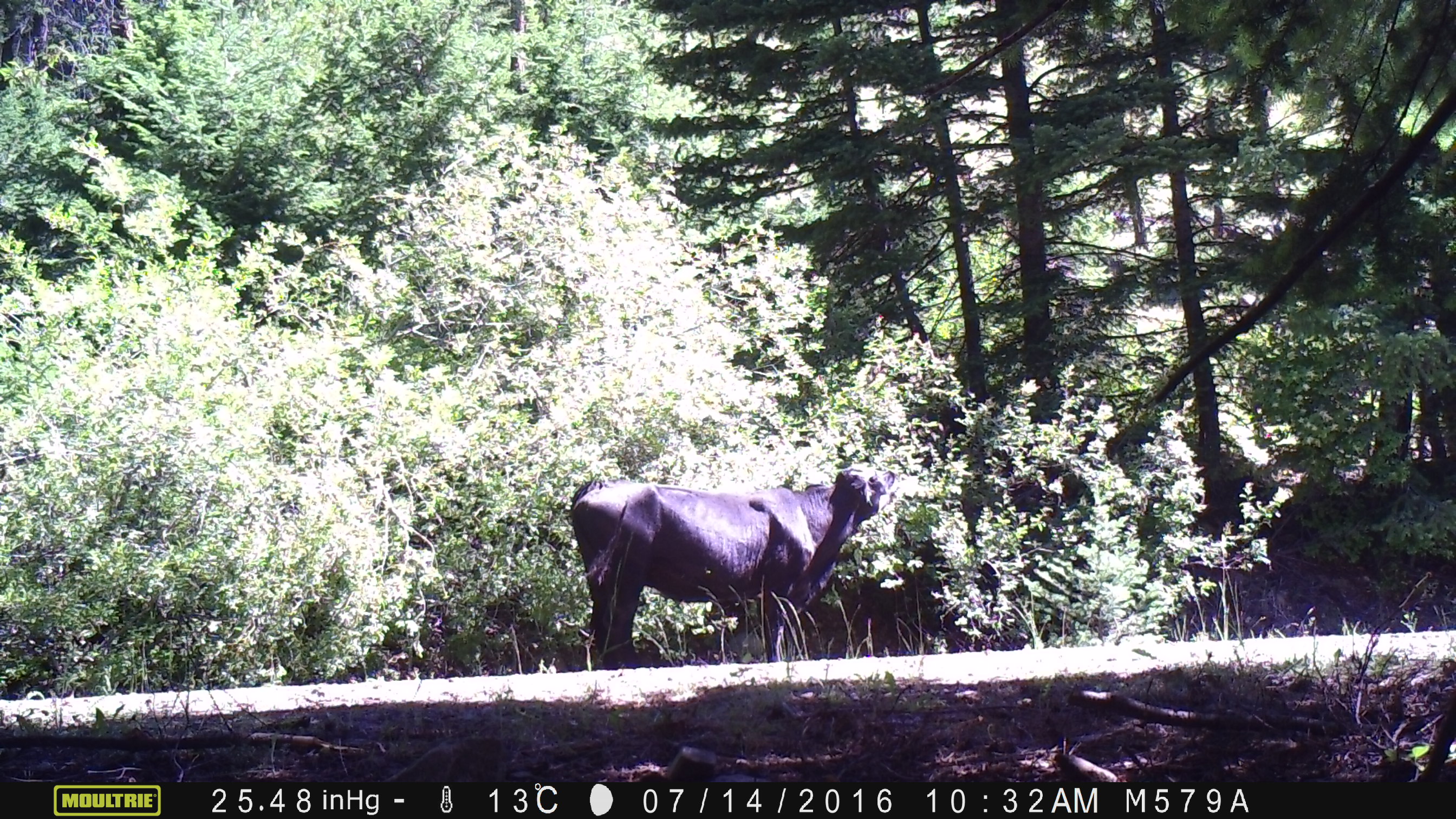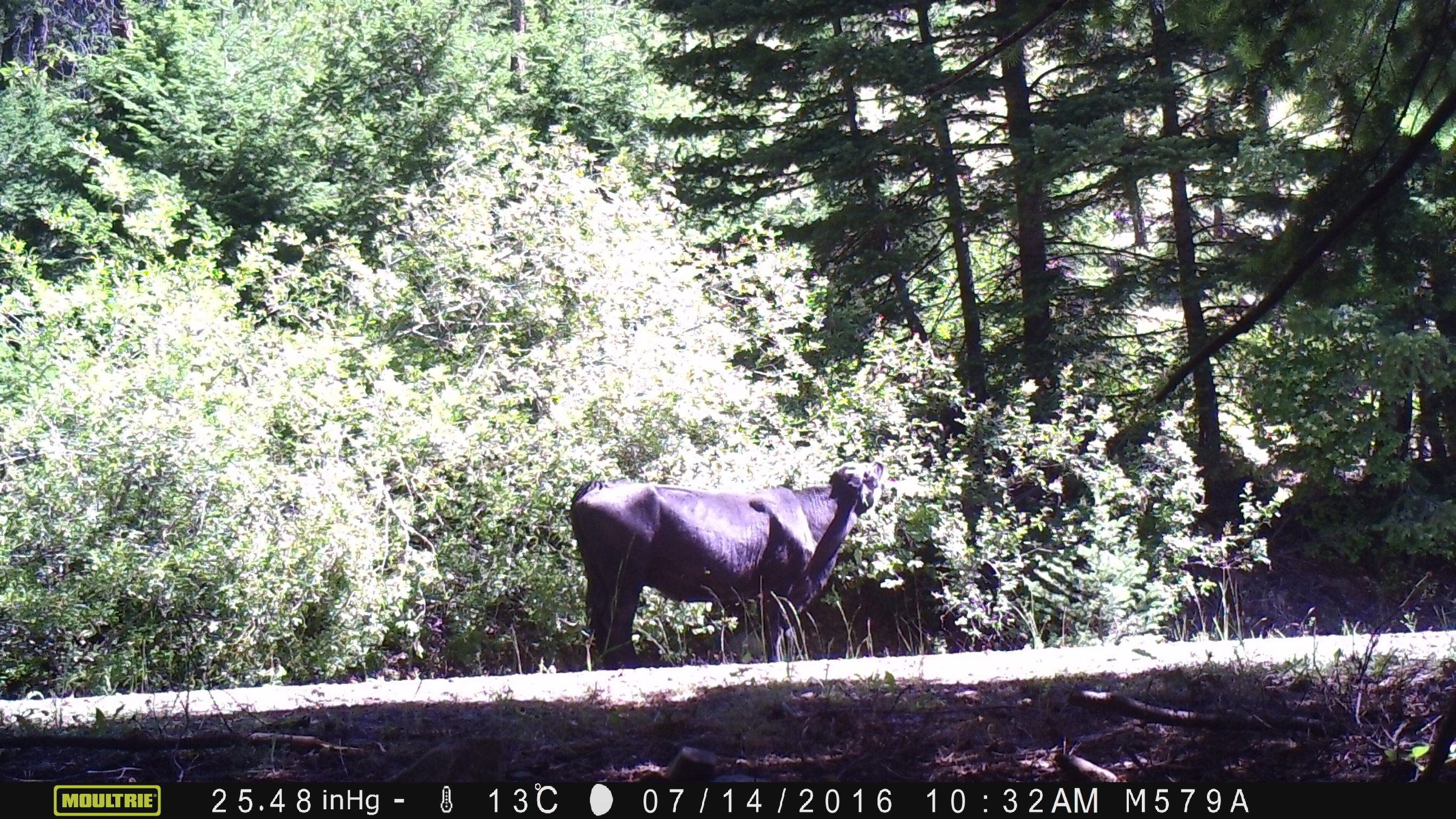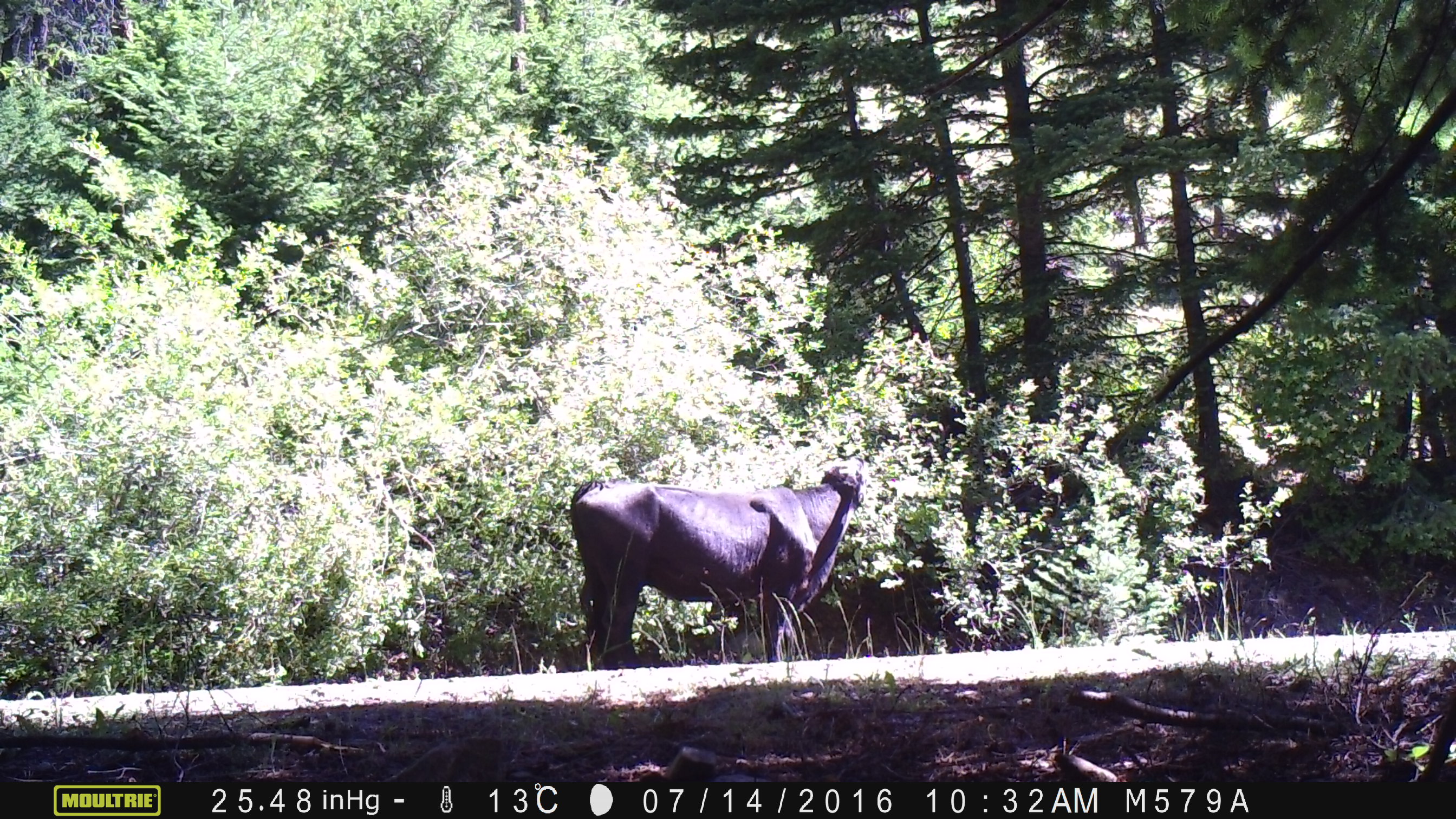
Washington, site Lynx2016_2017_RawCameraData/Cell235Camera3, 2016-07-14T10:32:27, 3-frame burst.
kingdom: Animalia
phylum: Chordata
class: Mammalia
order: Artiodactyla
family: Bovidae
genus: Bos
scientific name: Bos taurus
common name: domestic cattle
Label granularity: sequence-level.